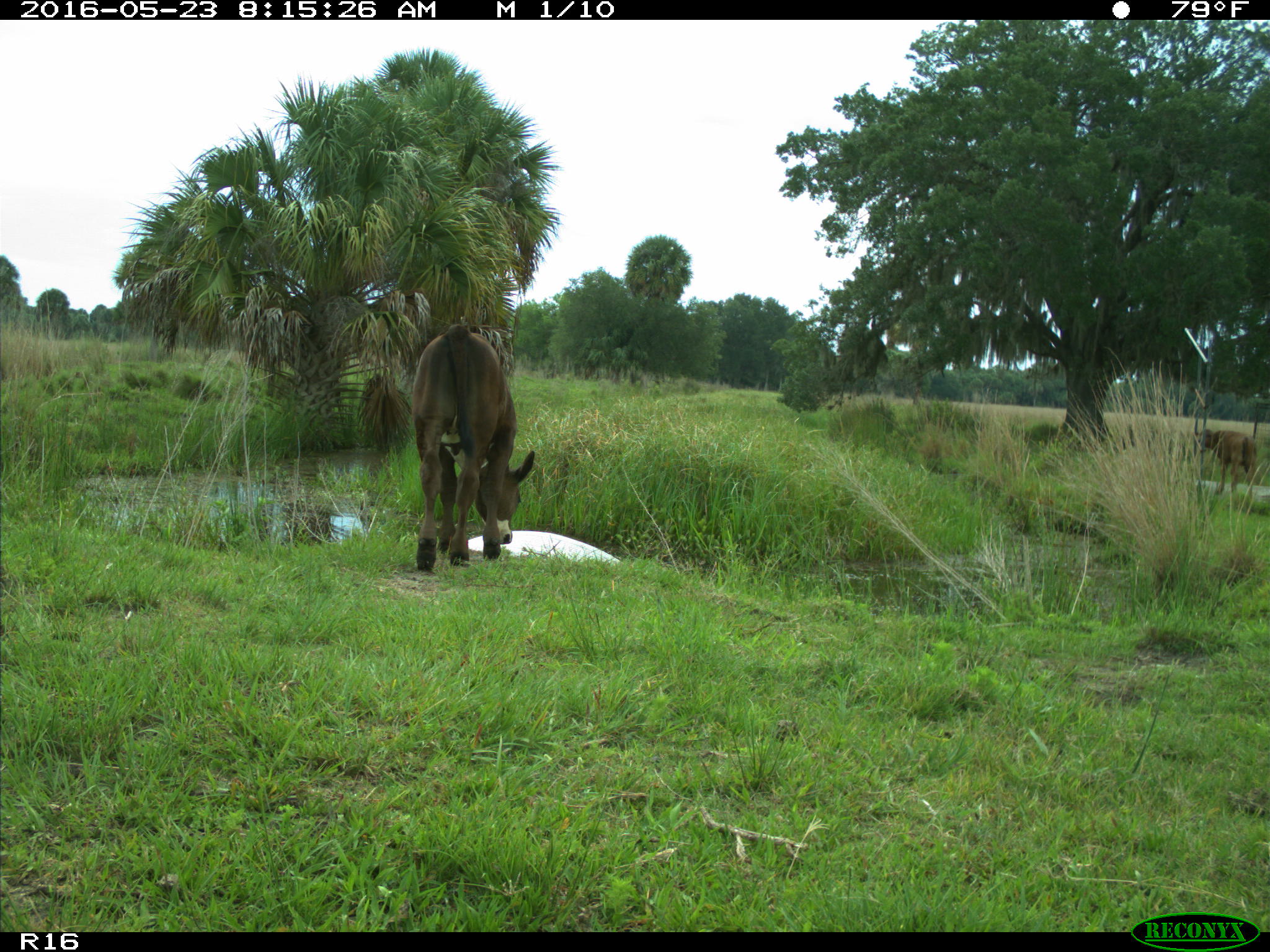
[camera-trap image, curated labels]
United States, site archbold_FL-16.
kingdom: Animalia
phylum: Chordata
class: Mammalia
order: Artiodactyla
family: Bovidae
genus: Bos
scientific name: Bos taurus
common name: domestic cow